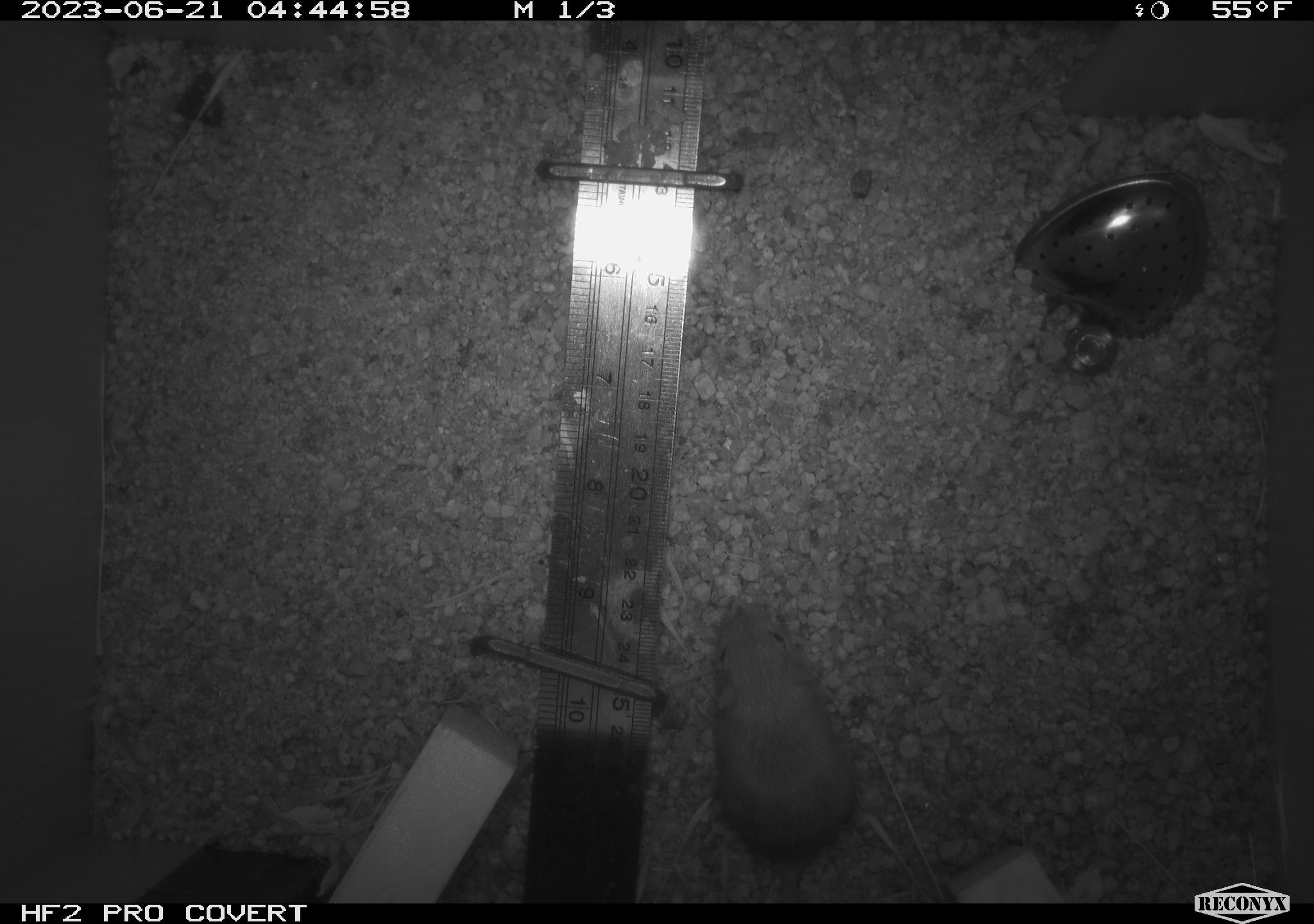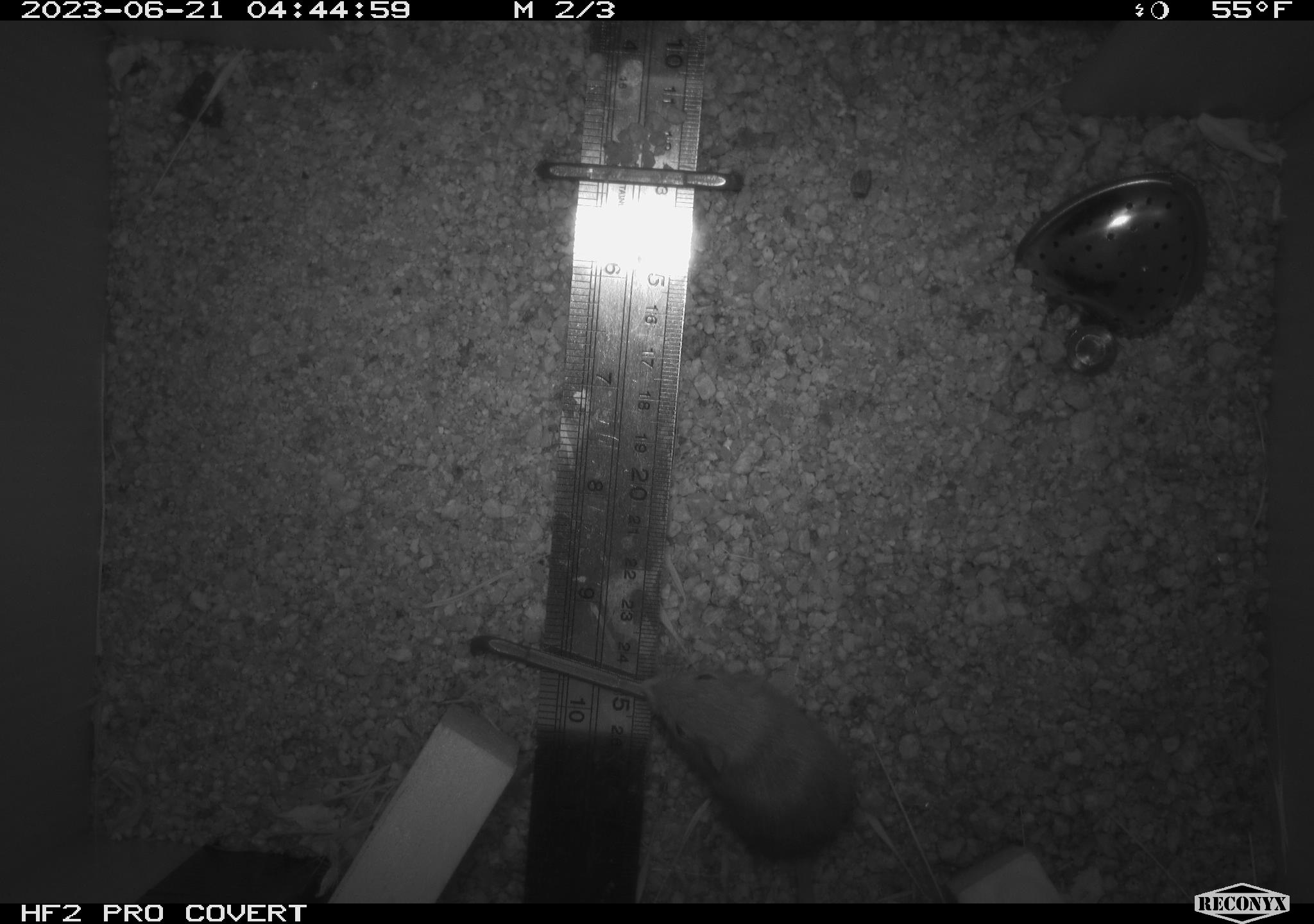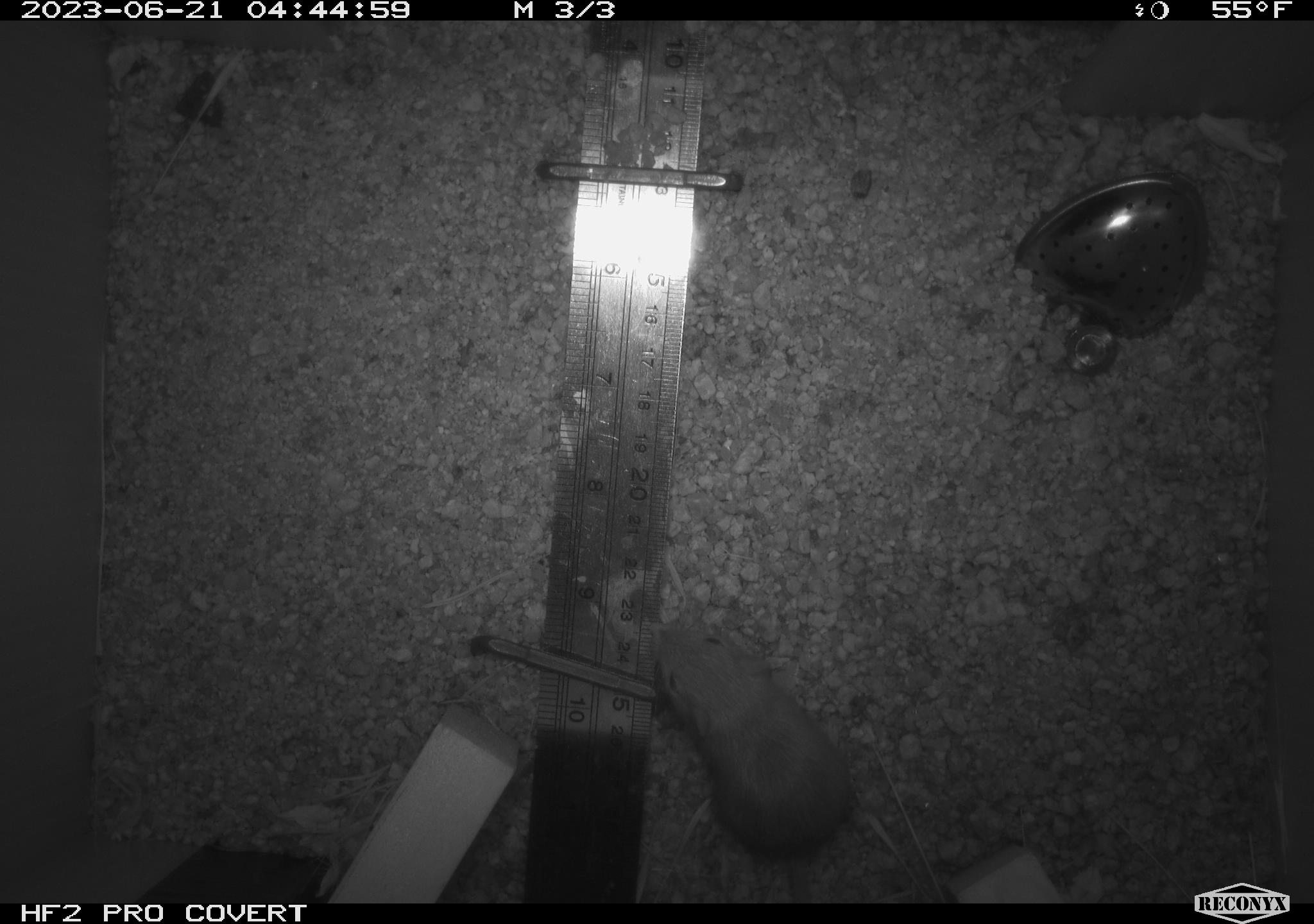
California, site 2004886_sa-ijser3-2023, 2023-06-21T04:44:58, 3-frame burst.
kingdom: Animalia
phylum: Chordata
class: Mammalia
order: Rodentia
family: Heteromyidae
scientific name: Heteromyidae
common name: kangaroo rats and pocket mice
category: heteromyidae family